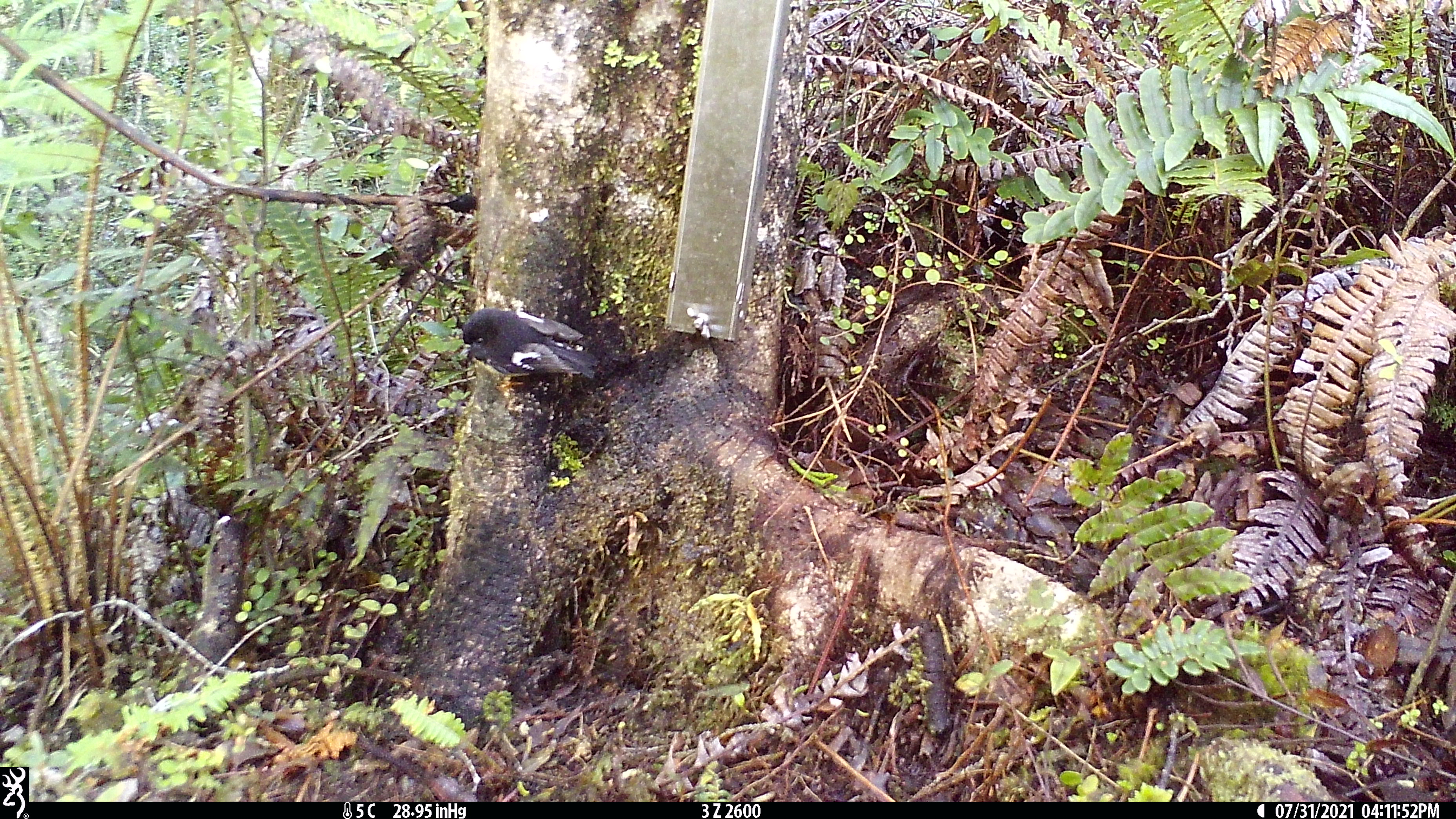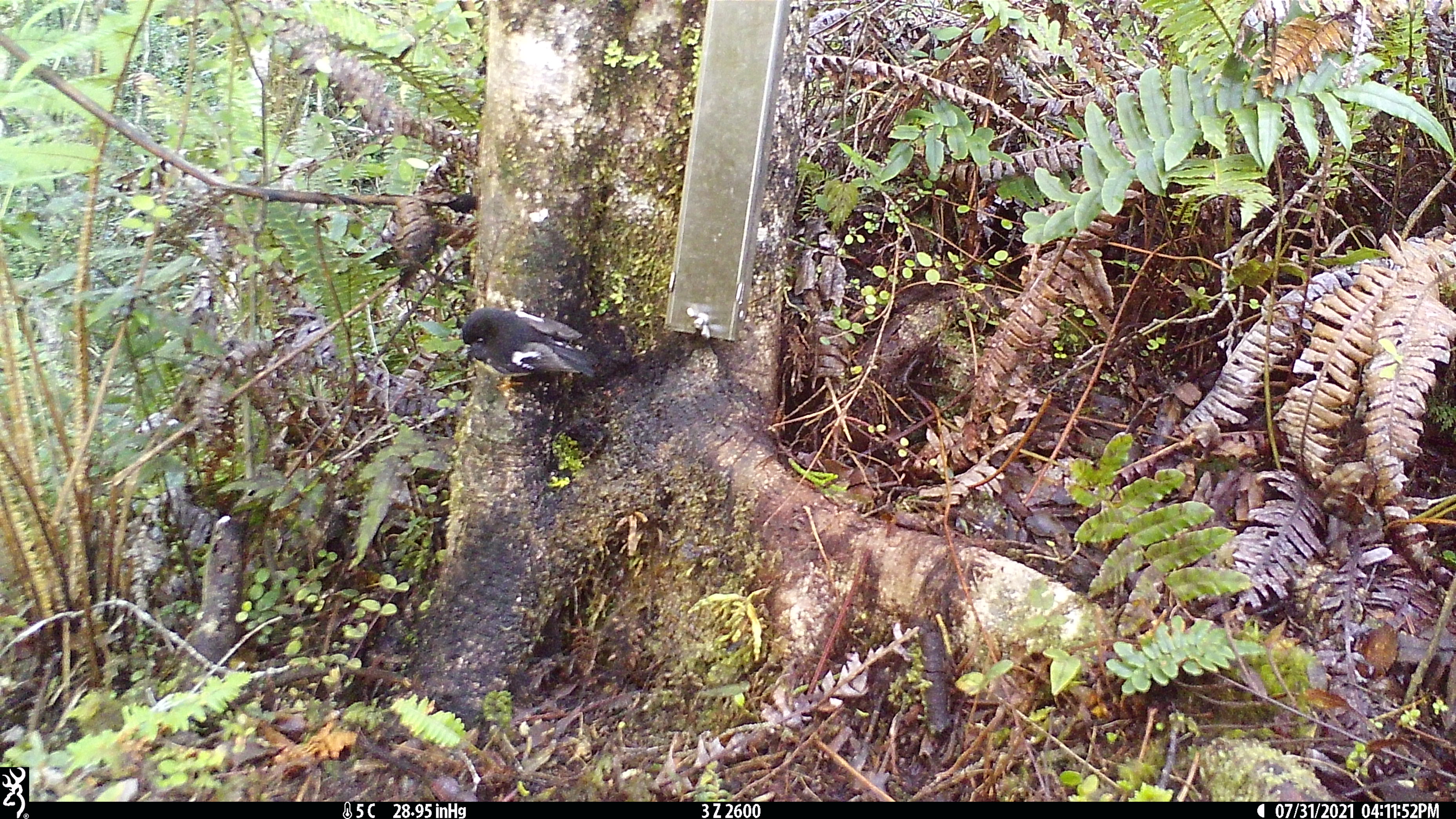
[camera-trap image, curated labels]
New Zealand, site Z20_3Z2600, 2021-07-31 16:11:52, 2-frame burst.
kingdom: Animalia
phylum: Chordata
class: Aves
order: Passeriformes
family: Petroicidae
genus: Petroica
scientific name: Petroica macrocephala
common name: tomtit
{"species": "tomtit (Petroica macrocephala)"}